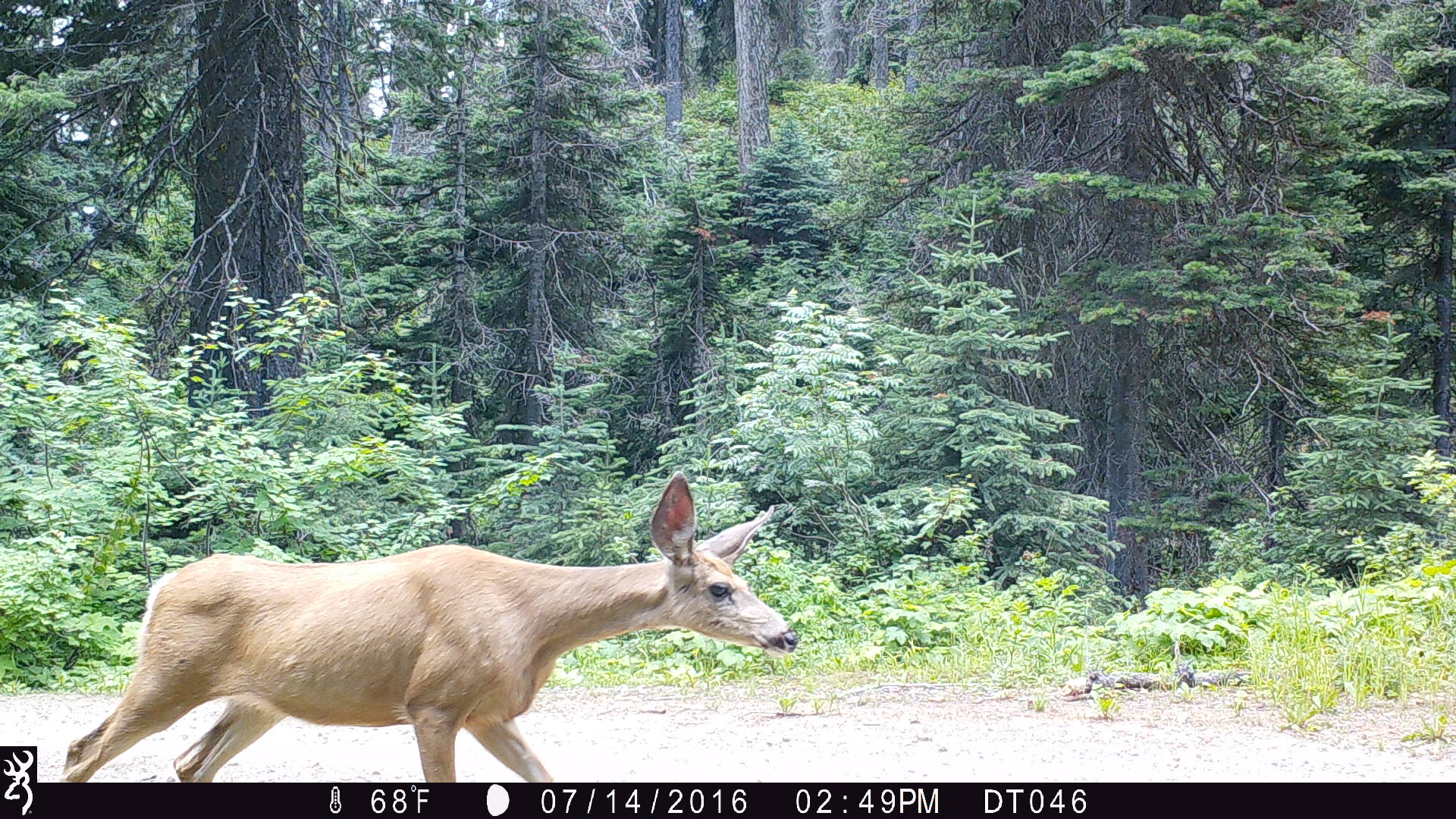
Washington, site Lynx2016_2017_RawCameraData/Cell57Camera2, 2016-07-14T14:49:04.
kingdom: Animalia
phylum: Chordata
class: Mammalia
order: Artiodactyla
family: Cervidae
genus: Odocoileus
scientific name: Odocoileus hemionus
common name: mule deer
Odocoileus hemionus (mule deer). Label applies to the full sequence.